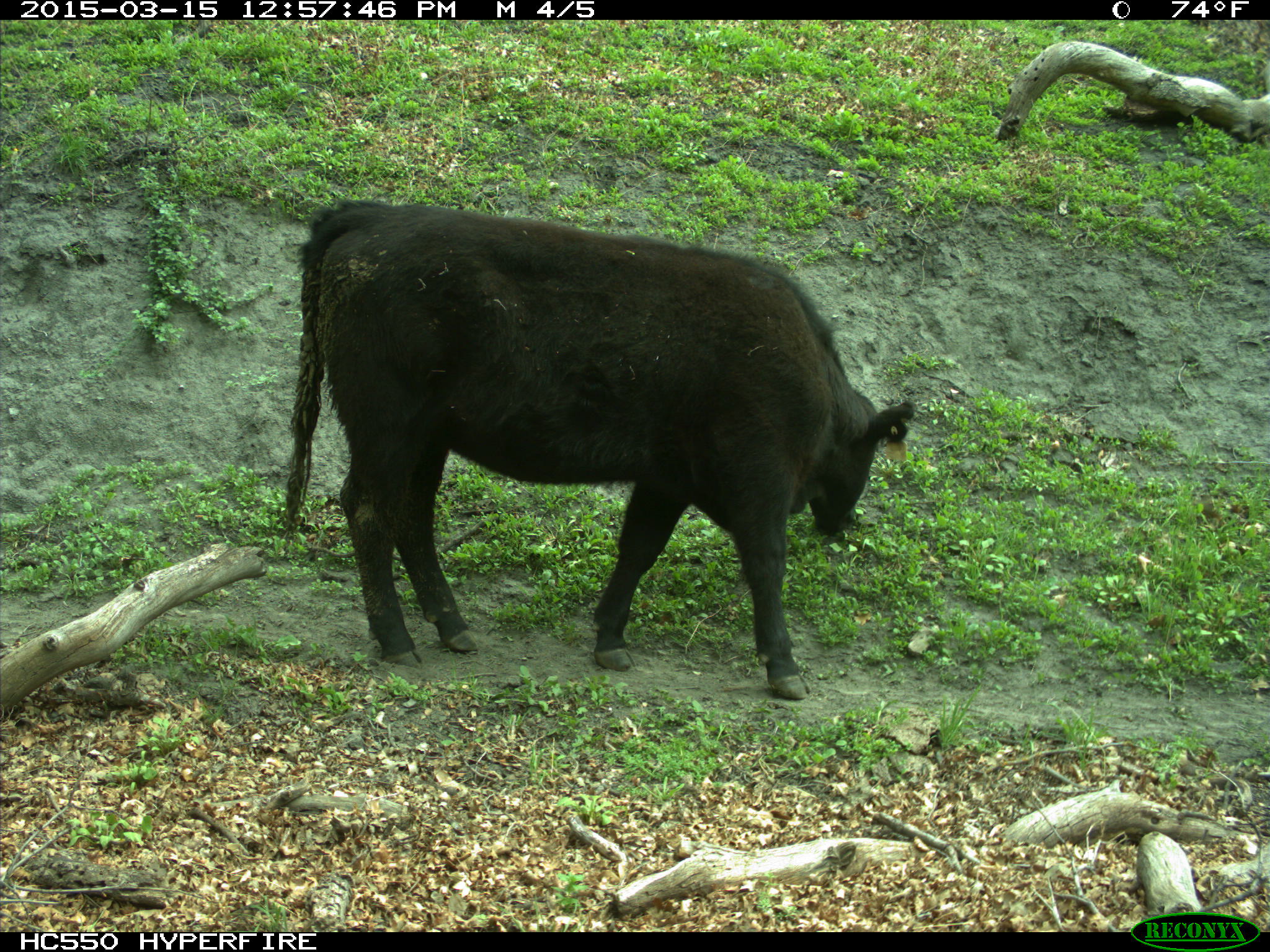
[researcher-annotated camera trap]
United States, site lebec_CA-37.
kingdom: Animalia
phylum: Chordata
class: Mammalia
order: Artiodactyla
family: Bovidae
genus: Bos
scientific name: Bos taurus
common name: domestic cow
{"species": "Bos taurus (domestic cow)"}